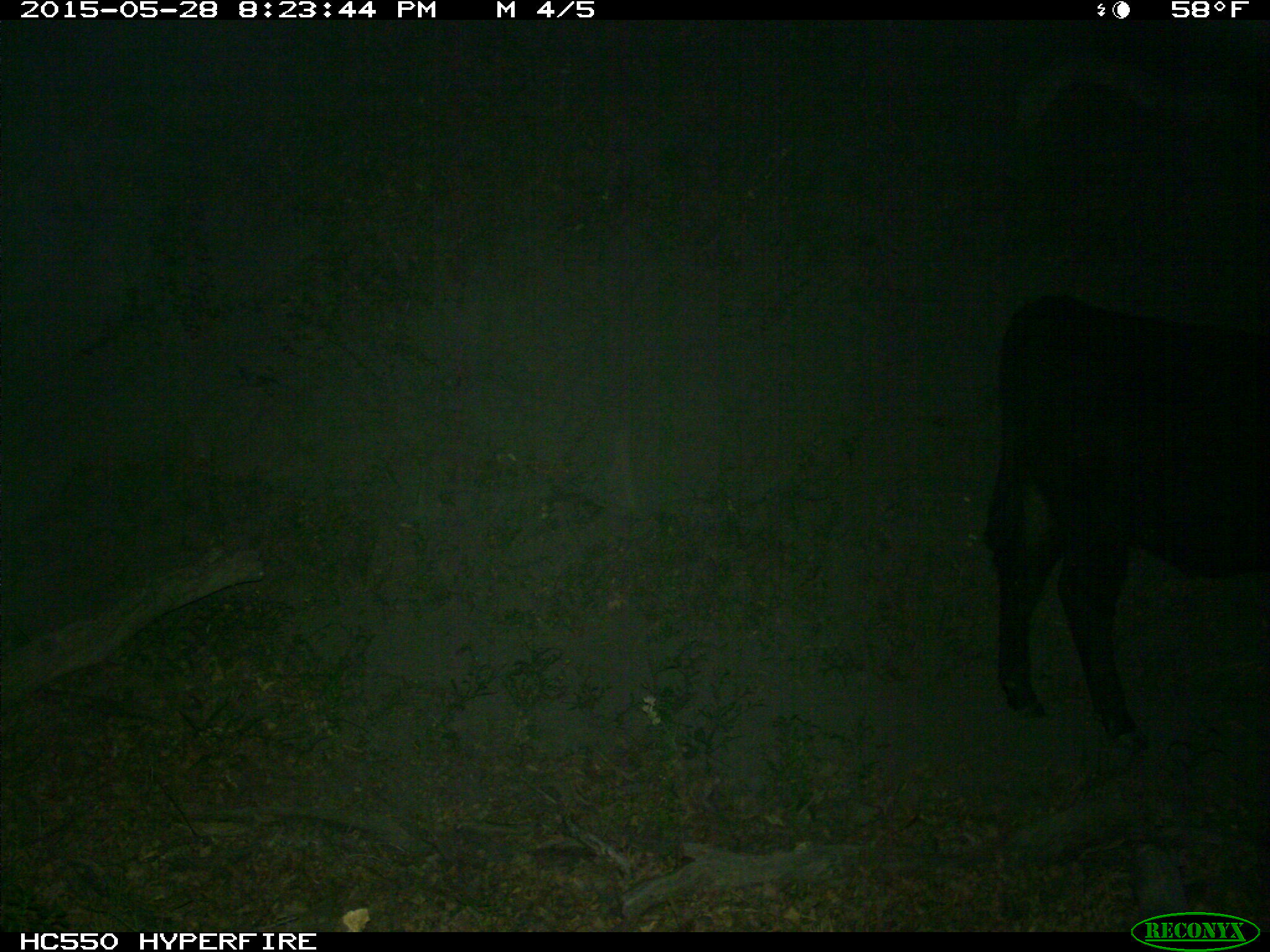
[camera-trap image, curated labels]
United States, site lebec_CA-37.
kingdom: Animalia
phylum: Chordata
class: Mammalia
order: Artiodactyla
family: Bovidae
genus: Bos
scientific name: Bos taurus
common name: domestic cow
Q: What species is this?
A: Bos taurus (domestic cow).